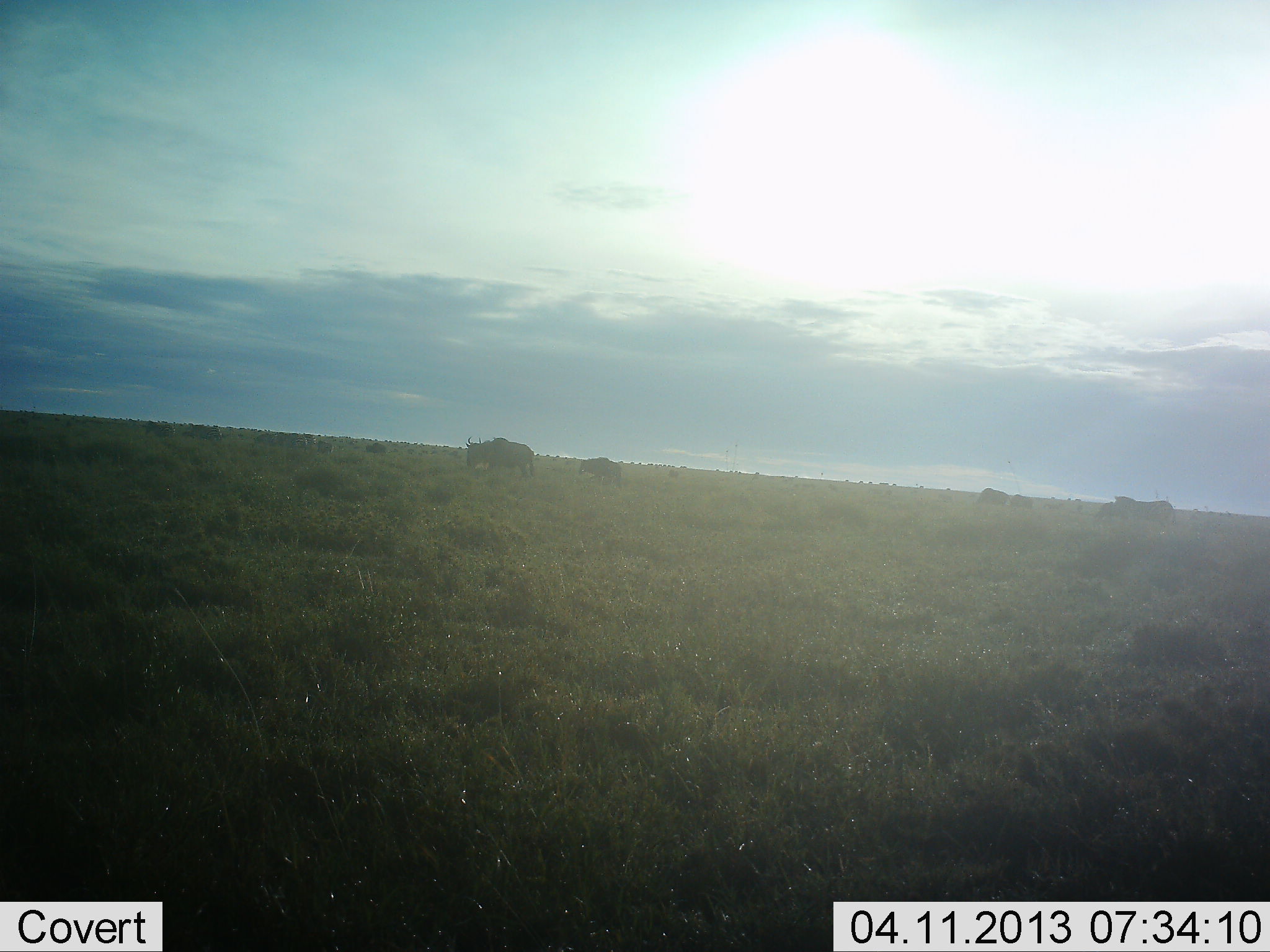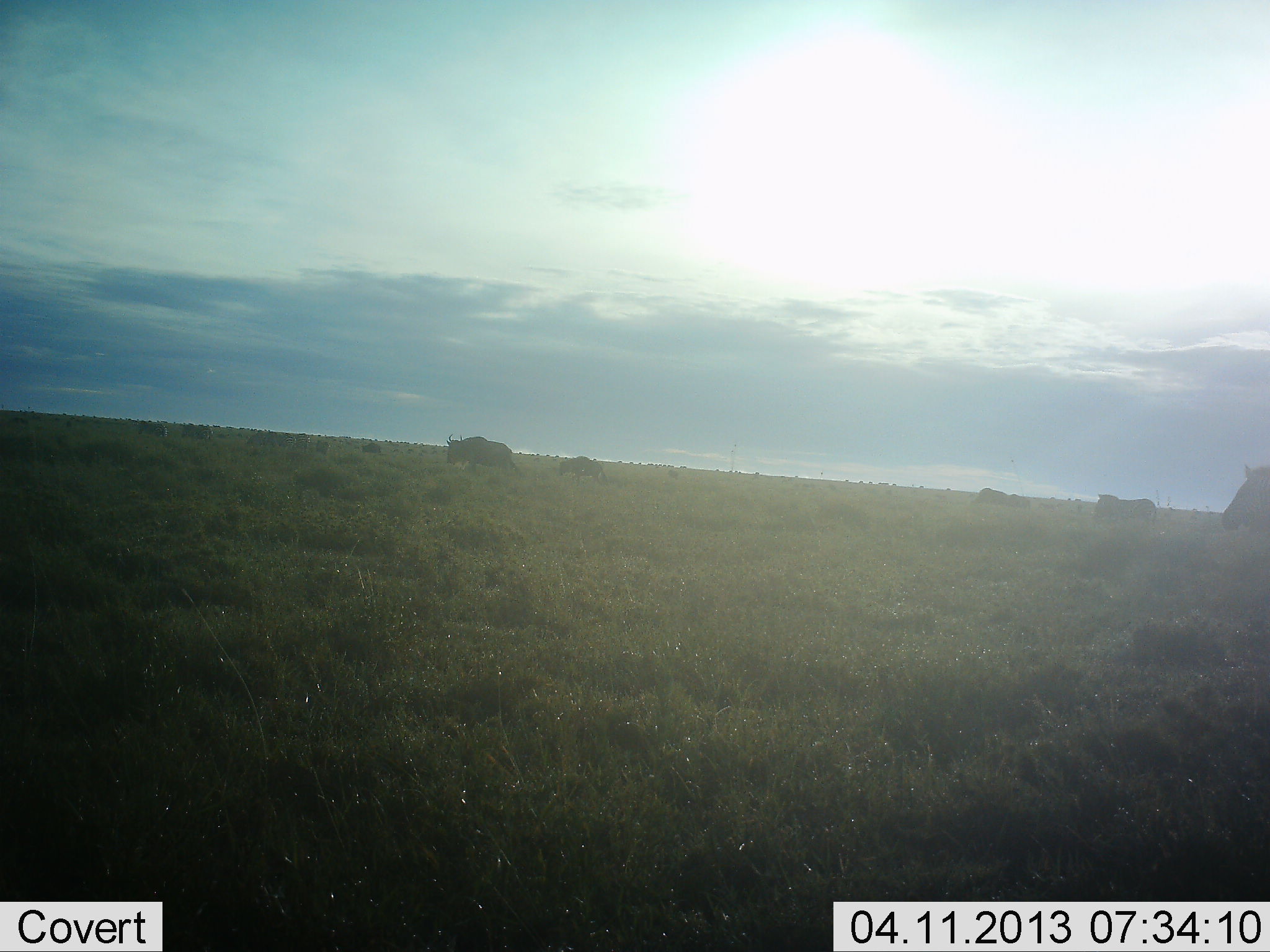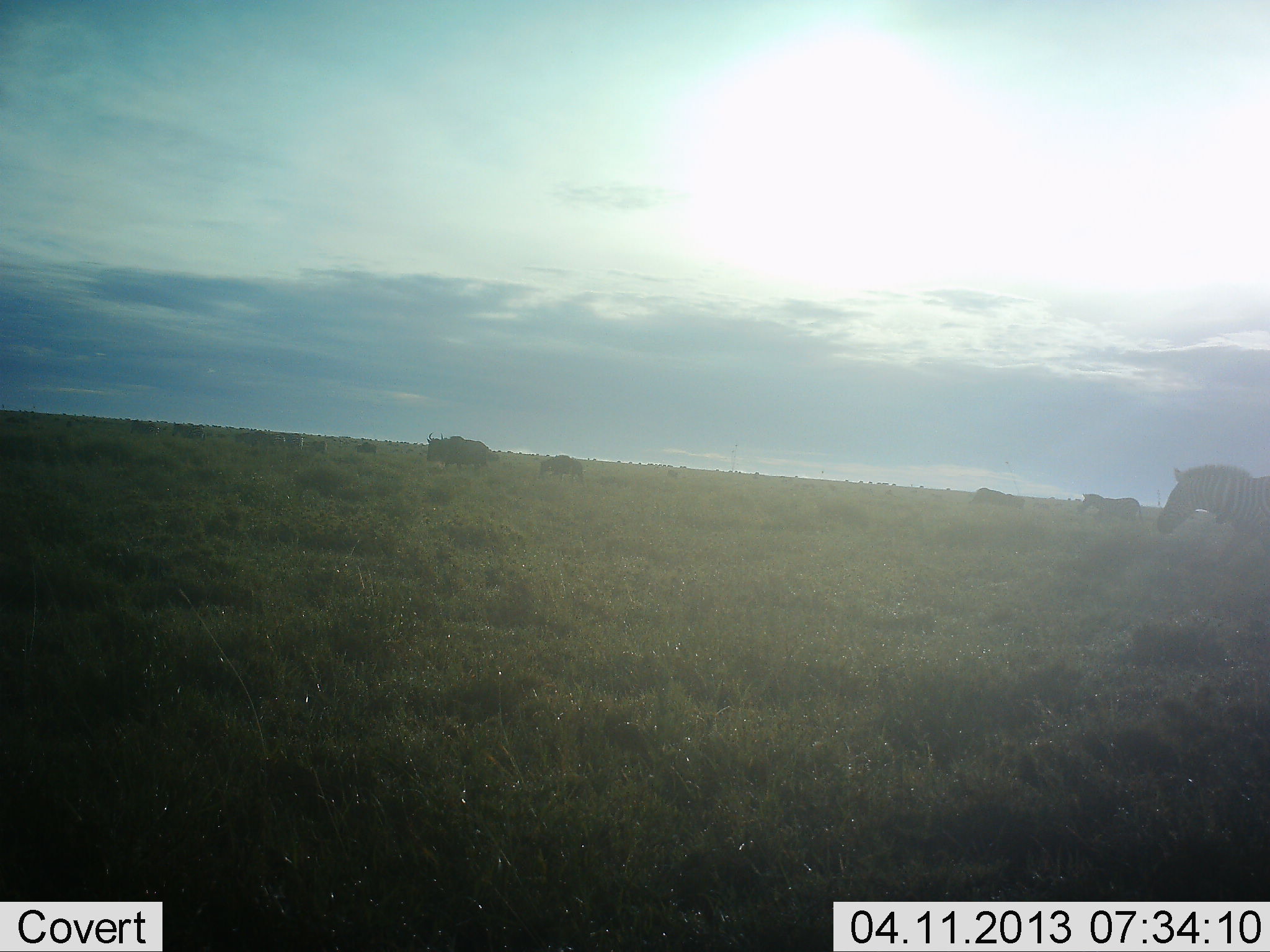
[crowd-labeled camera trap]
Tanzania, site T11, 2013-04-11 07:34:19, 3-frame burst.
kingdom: Animalia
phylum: Chordata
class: Mammalia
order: Artiodactyla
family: Bovidae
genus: Connochaetes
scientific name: Connochaetes taurinus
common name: blue wildebeest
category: wildebeest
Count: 7.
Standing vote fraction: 0%.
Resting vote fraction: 0%.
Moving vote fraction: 95%.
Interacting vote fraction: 0%.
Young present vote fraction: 5%.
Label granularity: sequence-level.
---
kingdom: Animalia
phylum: Chordata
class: Mammalia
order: Perissodactyla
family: Equidae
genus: Equus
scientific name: Equus quagga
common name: plains zebra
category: zebra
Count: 2.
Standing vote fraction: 0%.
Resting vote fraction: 0%.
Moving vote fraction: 100%.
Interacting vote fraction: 0%.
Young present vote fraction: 0%.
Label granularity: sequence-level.